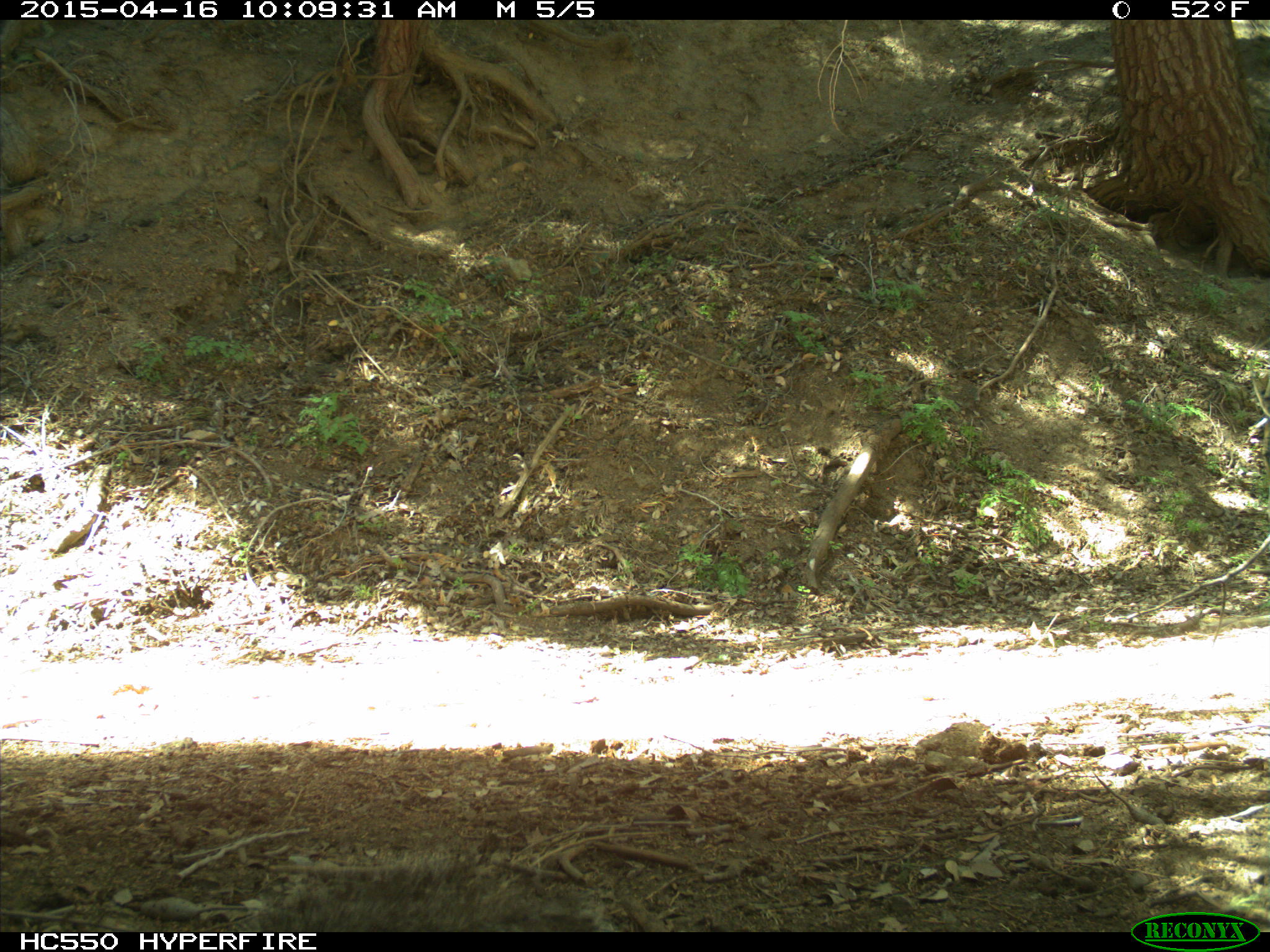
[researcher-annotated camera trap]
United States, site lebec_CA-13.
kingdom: Animalia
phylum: Chordata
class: Mammalia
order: Rodentia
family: Sciuridae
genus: Sciurus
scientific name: Sciurus carolinensis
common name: eastern gray squirrel